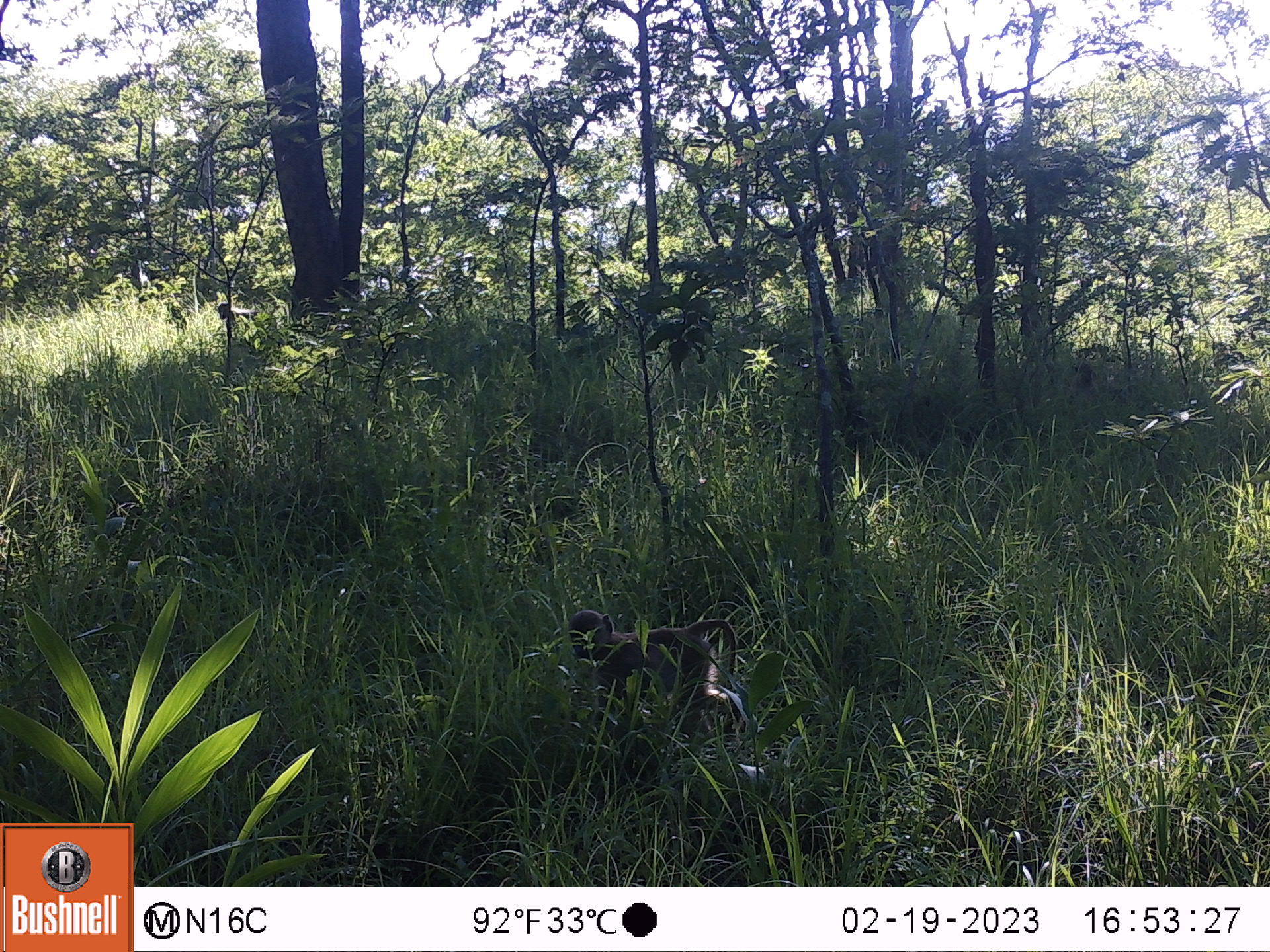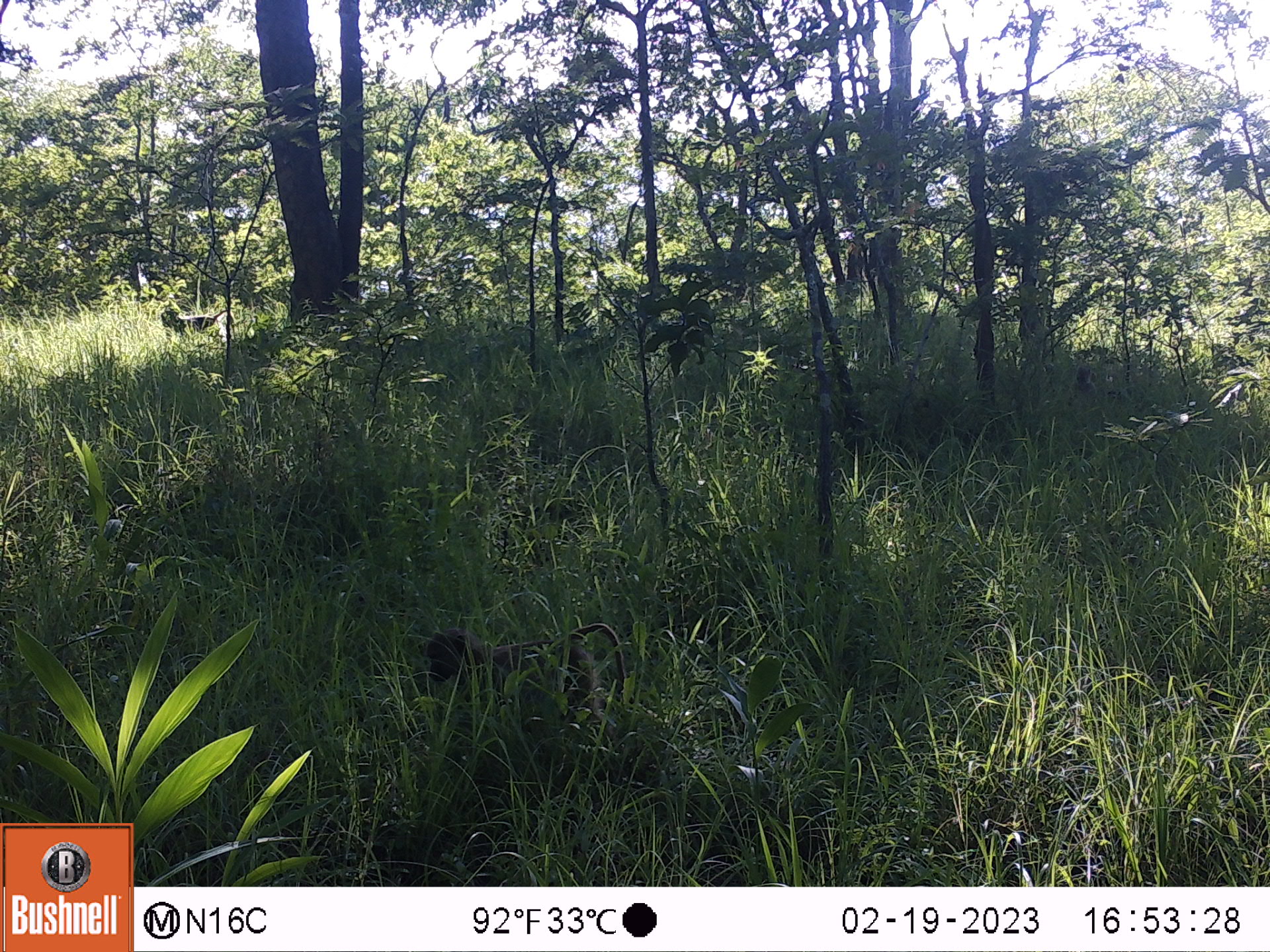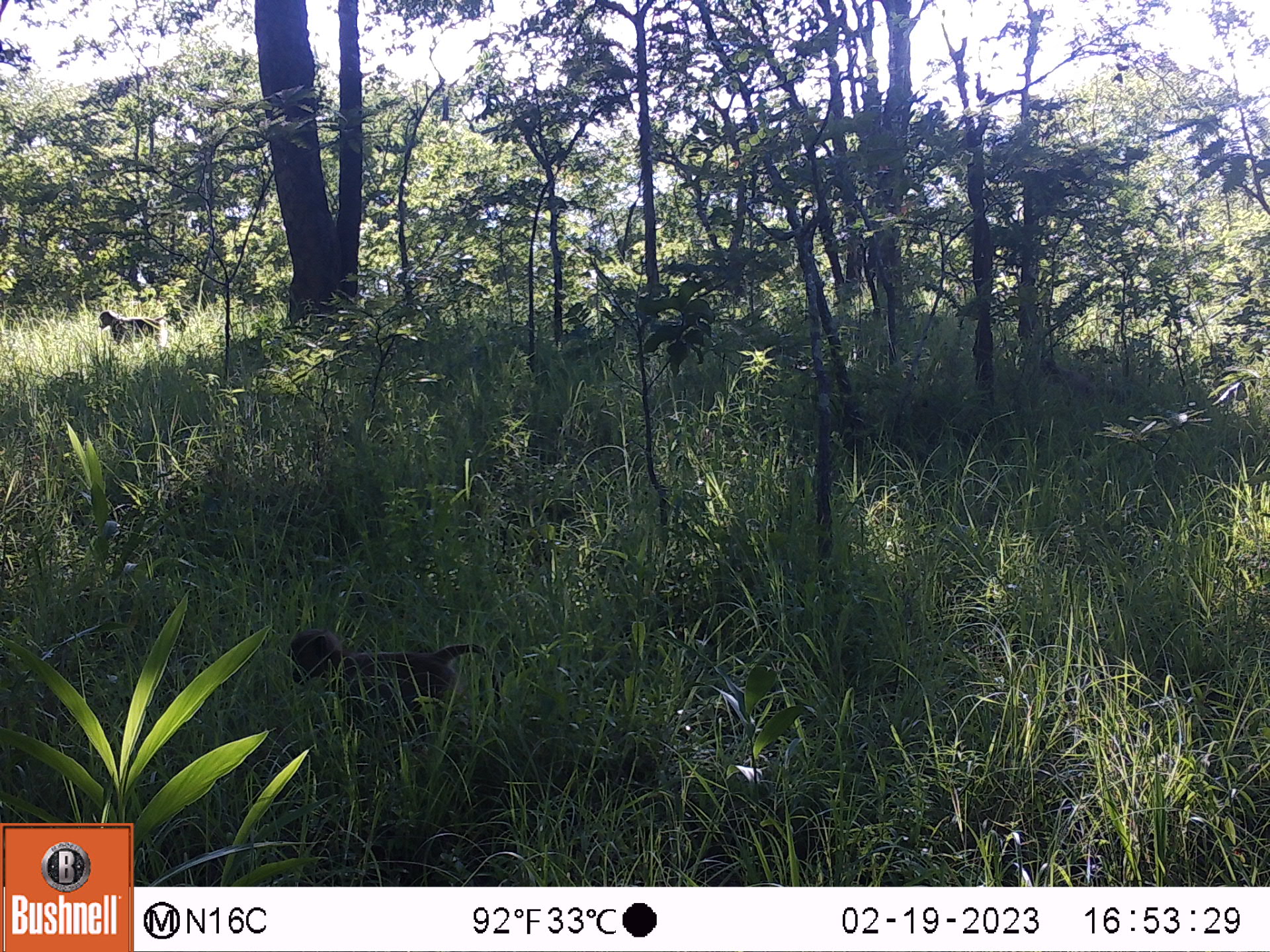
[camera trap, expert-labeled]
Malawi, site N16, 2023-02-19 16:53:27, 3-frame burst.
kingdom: Animalia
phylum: Chordata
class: Mammalia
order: Primates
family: Cercopithecidae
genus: Papio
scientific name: Papio cynocephalus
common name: yellow baboon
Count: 1.